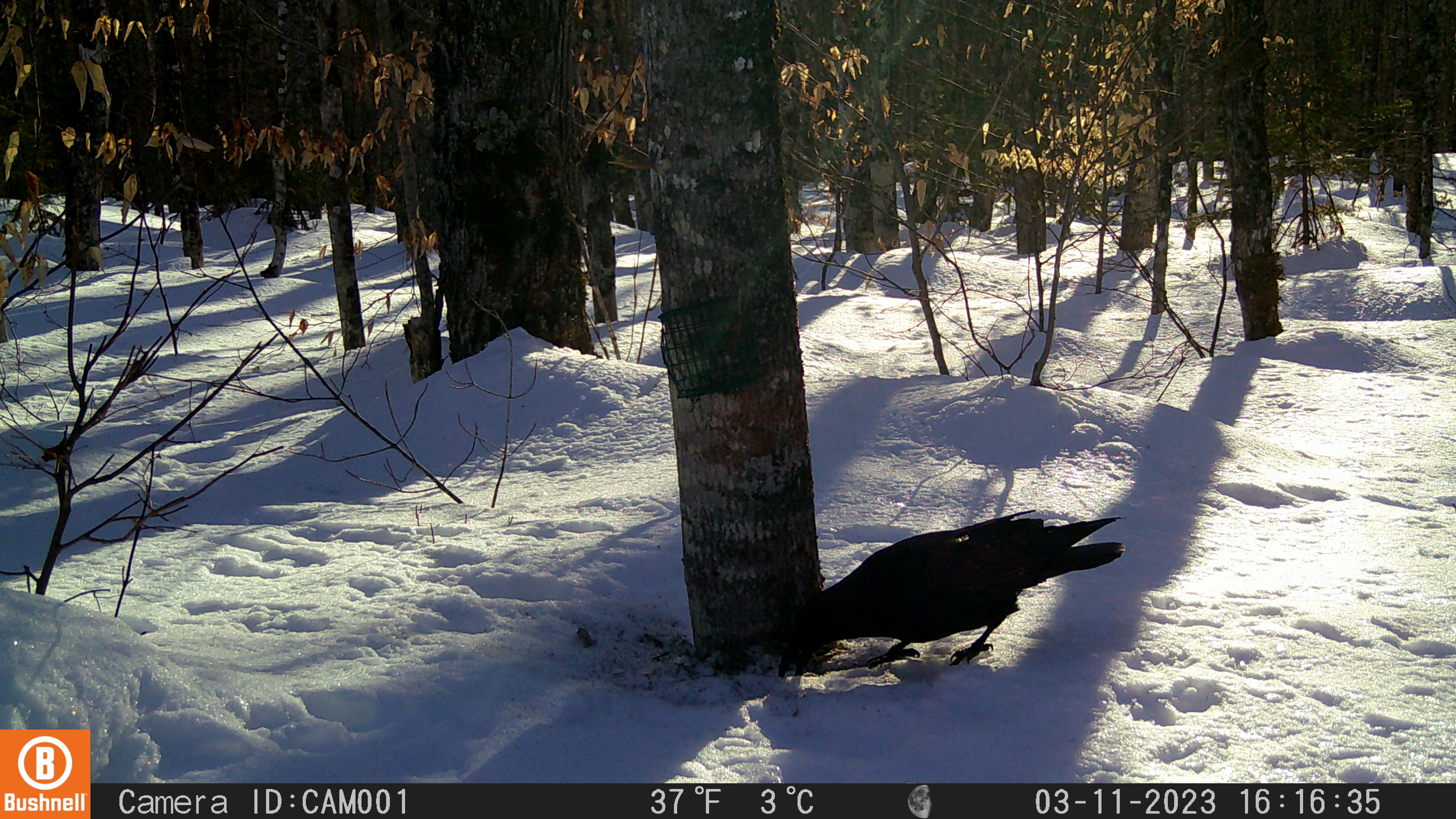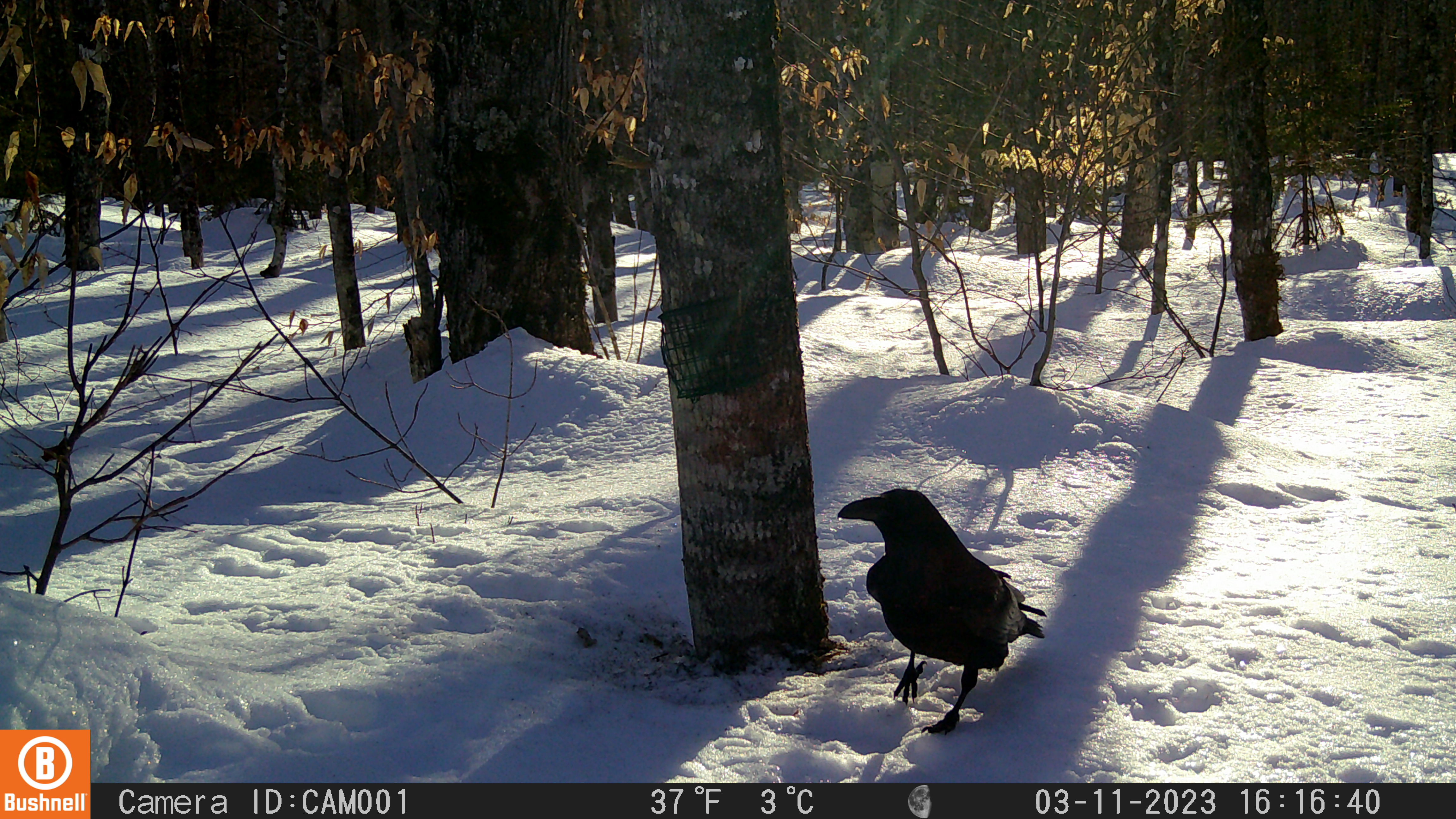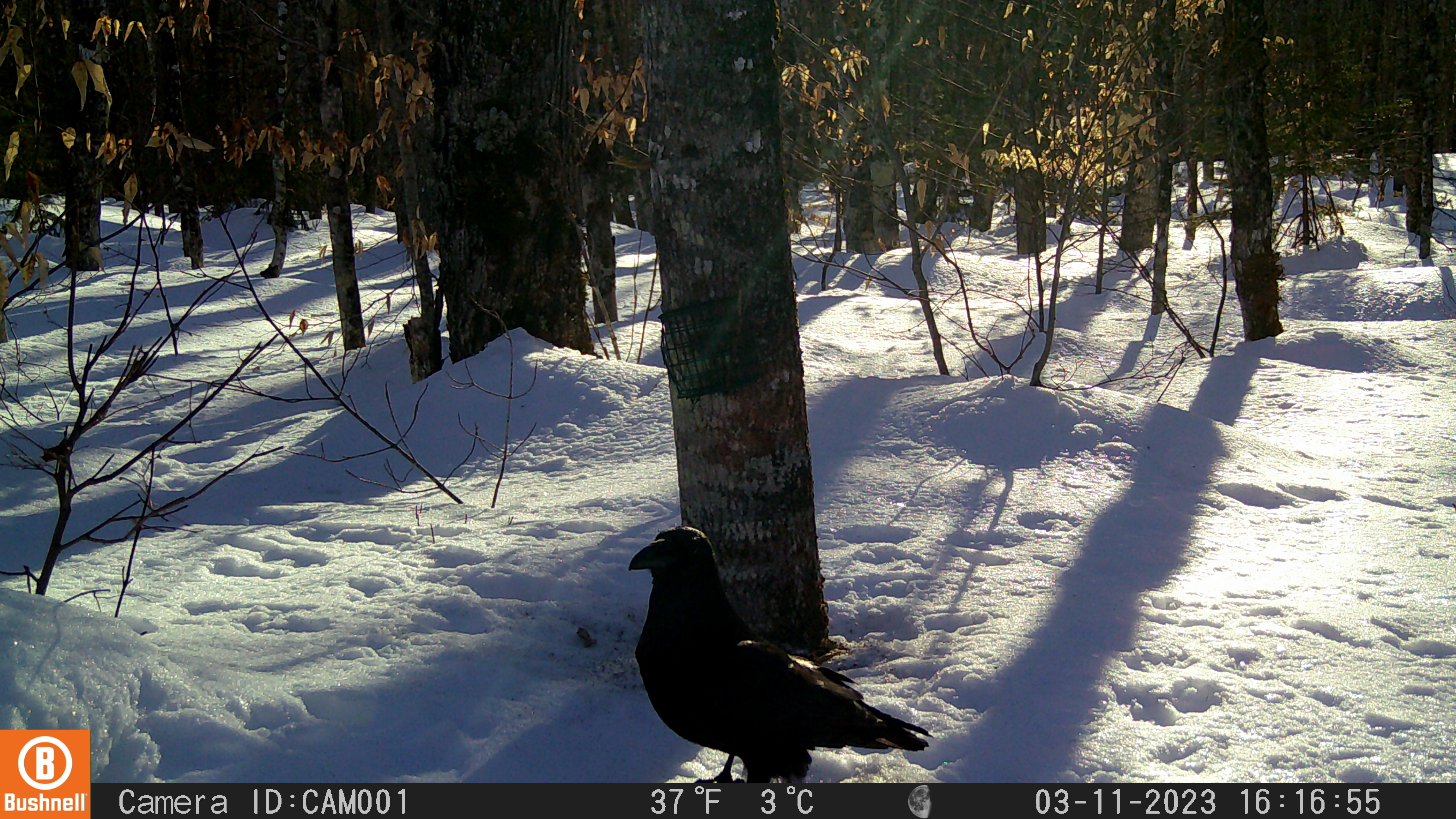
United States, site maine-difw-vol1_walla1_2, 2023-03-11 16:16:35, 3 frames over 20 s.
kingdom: Animalia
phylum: Chordata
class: Aves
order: Passeriformes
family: Corvidae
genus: Corvus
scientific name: Corvus corax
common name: common raven